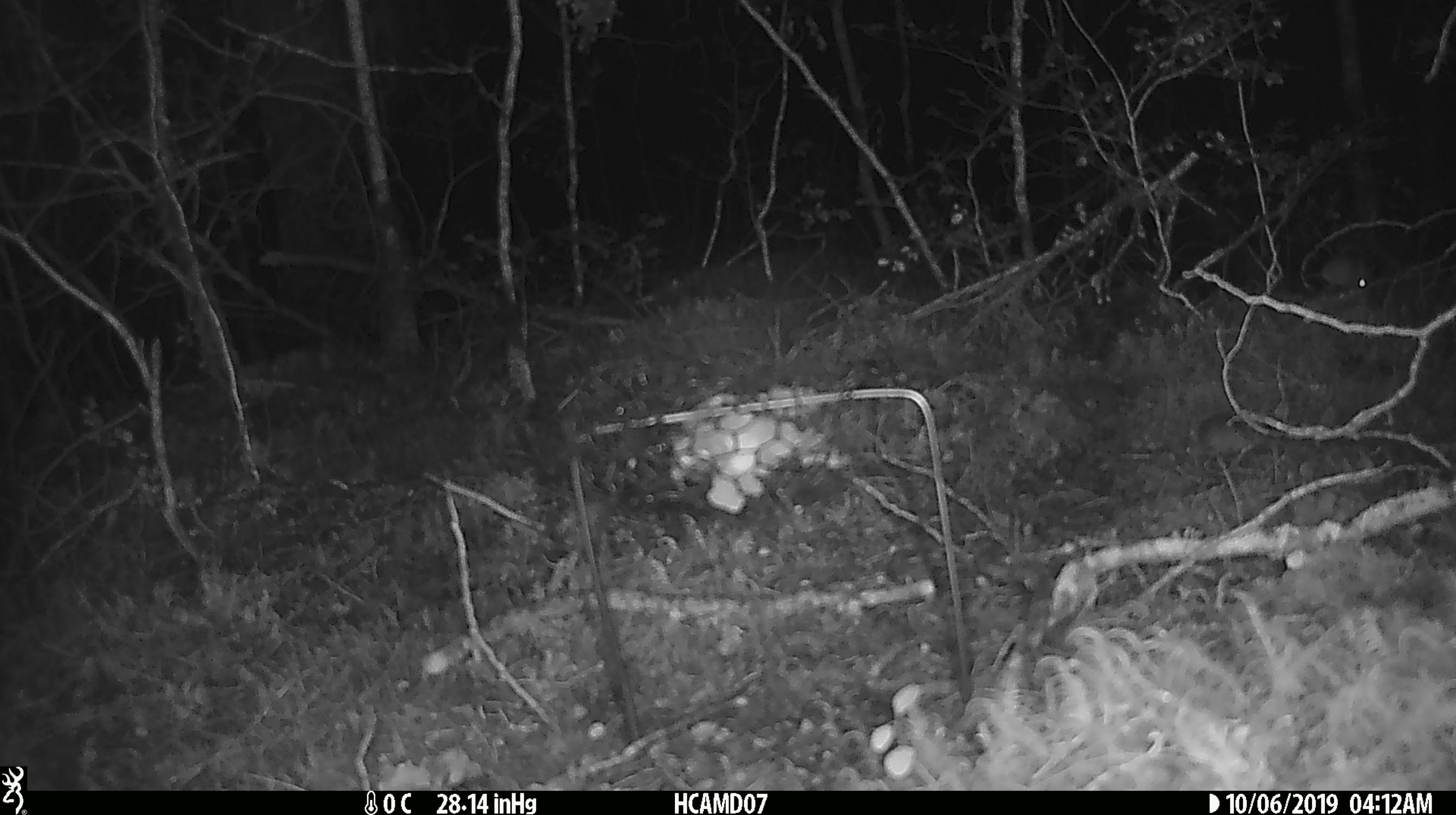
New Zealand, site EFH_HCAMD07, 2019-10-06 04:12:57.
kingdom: Animalia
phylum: Chordata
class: Mammalia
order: Rodentia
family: Muridae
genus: Mus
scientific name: Mus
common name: mouse